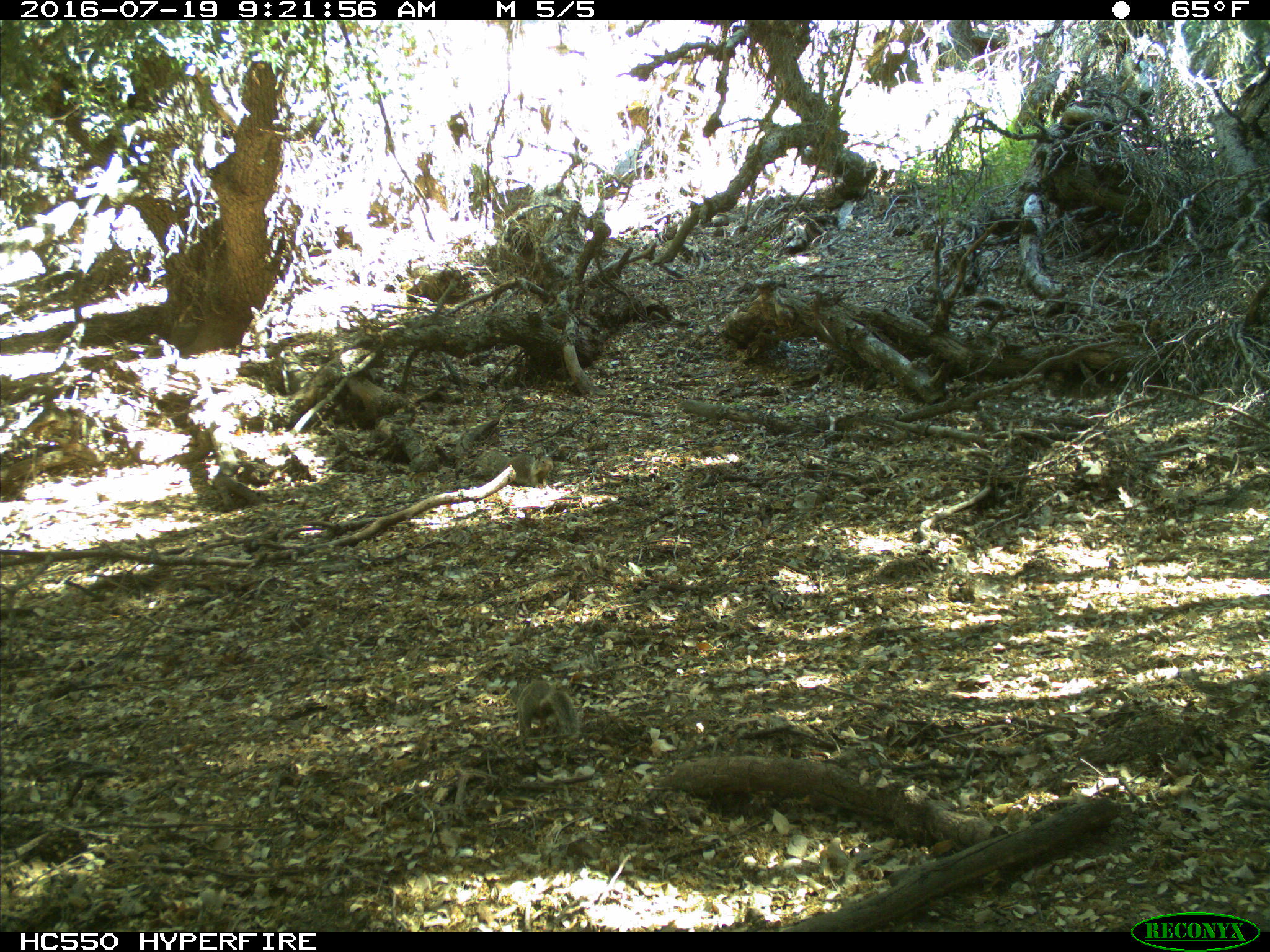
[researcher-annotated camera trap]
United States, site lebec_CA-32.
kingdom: Animalia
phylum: Chordata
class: Mammalia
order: Rodentia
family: Sciuridae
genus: Otospermophilus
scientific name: Otospermophilus beecheyi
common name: california ground squirrel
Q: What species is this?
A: Otospermophilus beecheyi (california ground squirrel).